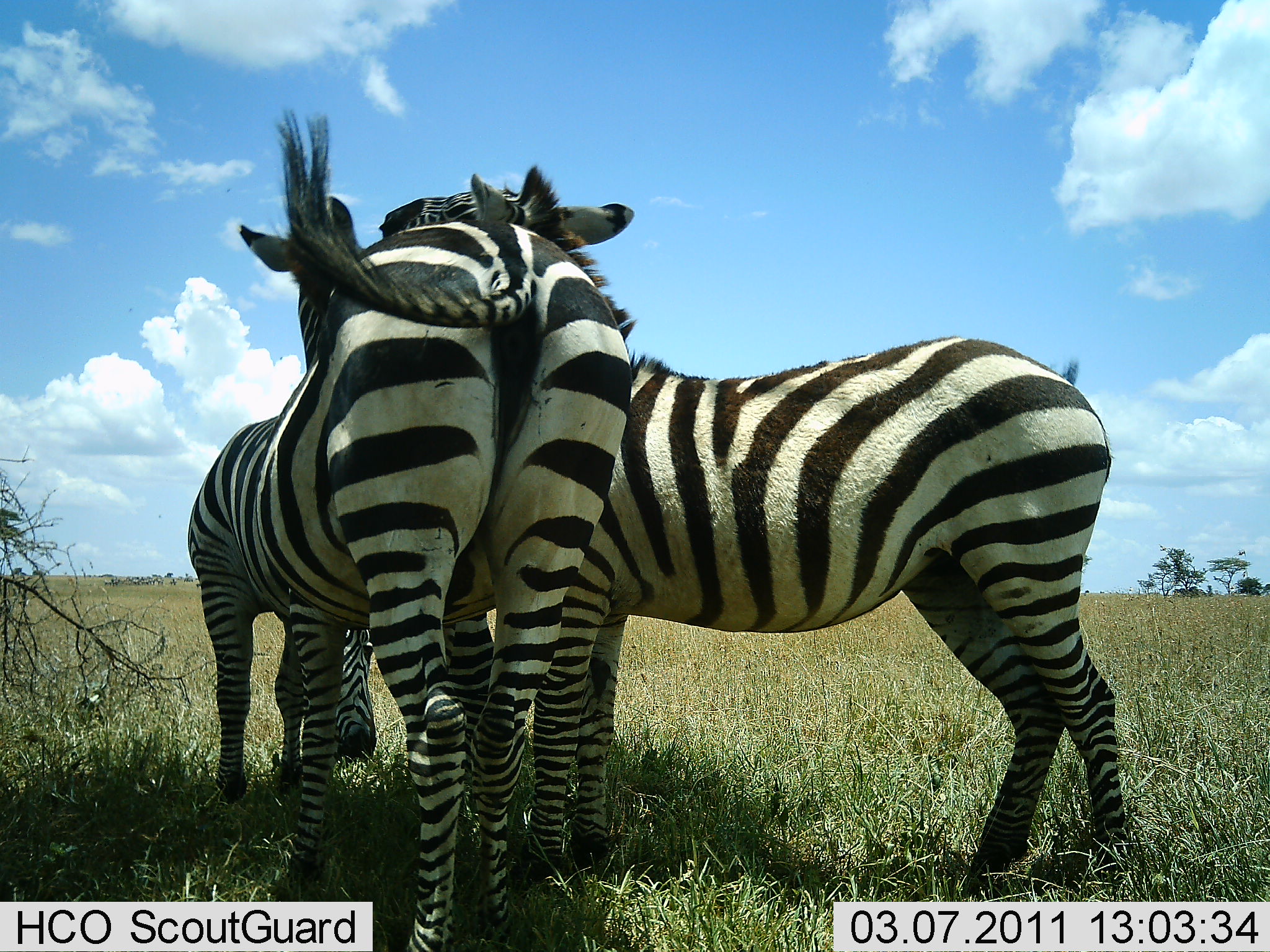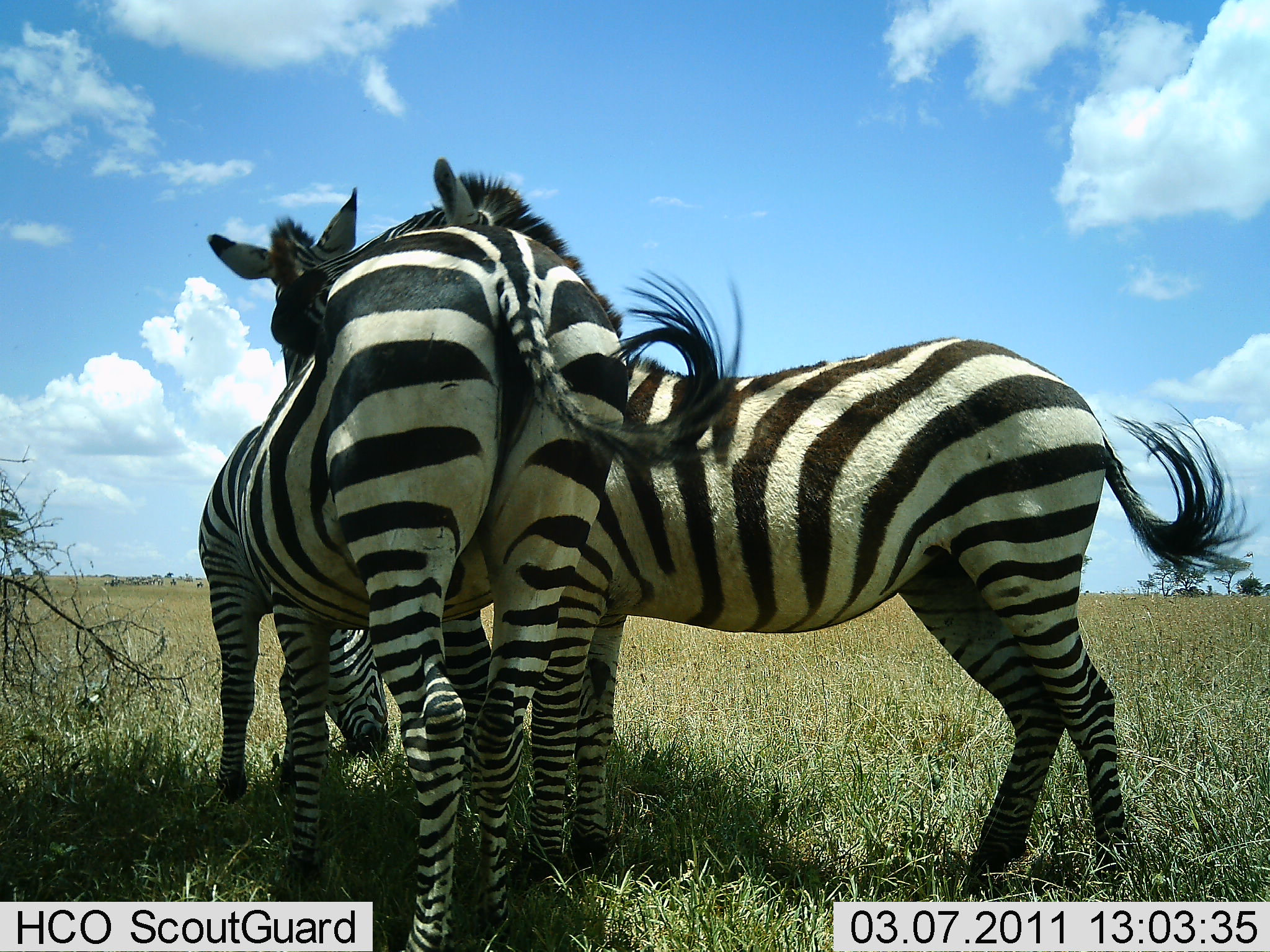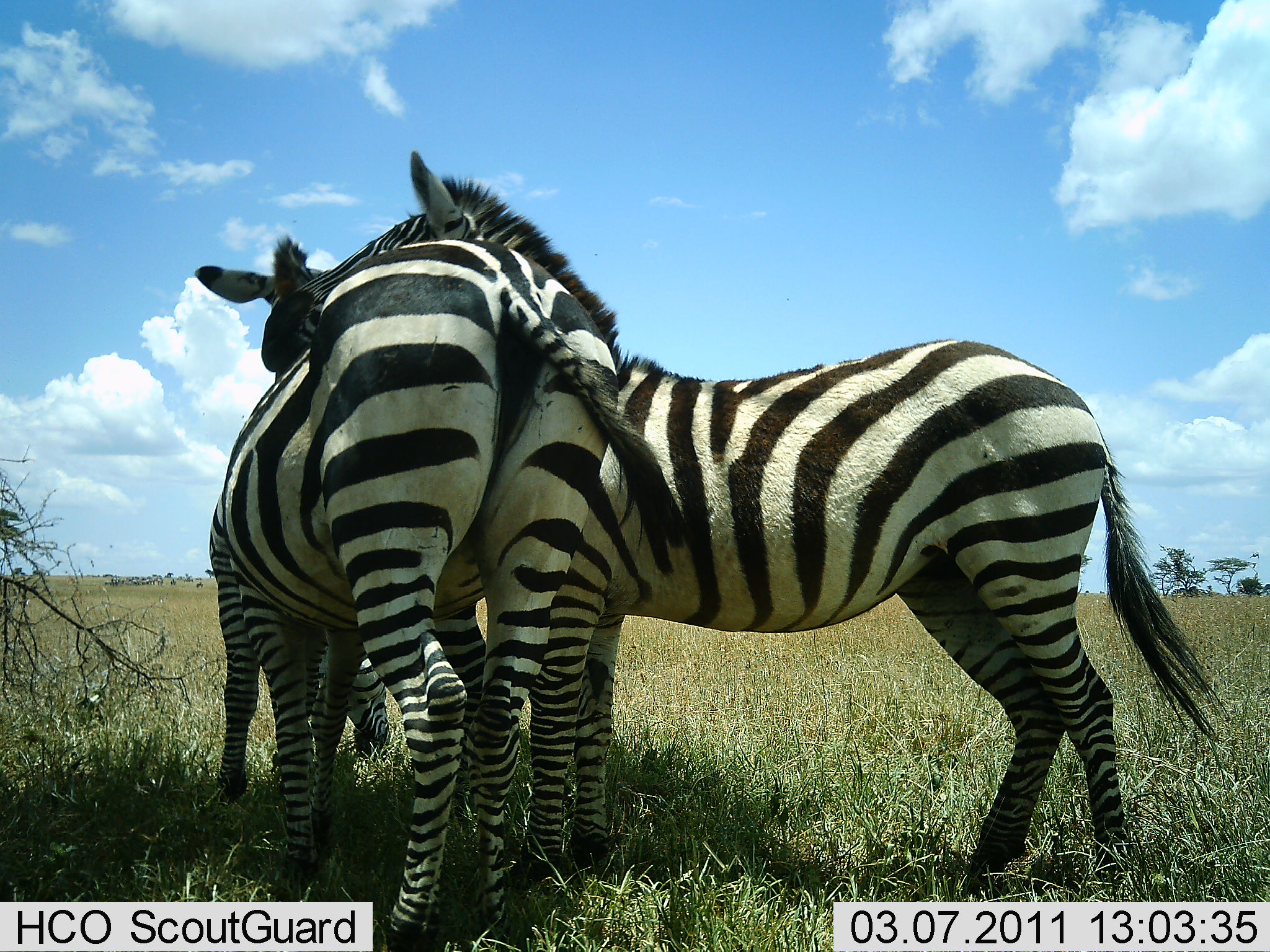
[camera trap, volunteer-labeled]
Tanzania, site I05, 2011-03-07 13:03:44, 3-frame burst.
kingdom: Animalia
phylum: Chordata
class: Mammalia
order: Perissodactyla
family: Equidae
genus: Equus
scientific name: Equus quagga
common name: plains zebra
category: zebra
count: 3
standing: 64%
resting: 0%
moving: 0%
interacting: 55%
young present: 0%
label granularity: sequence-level